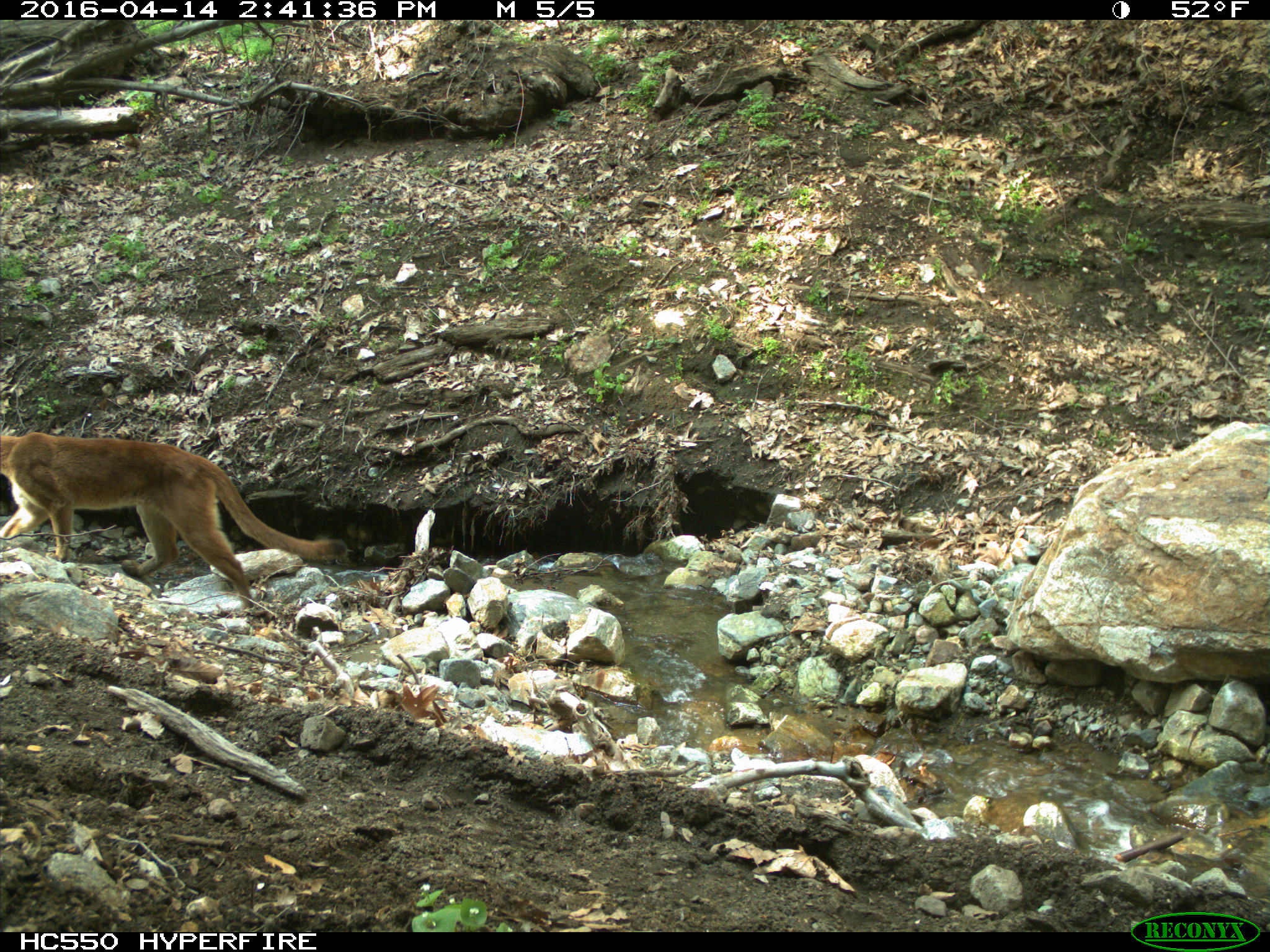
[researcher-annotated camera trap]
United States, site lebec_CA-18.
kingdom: Animalia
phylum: Chordata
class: Mammalia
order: Carnivora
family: Felidae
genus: Puma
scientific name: Puma concolor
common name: mountain lion